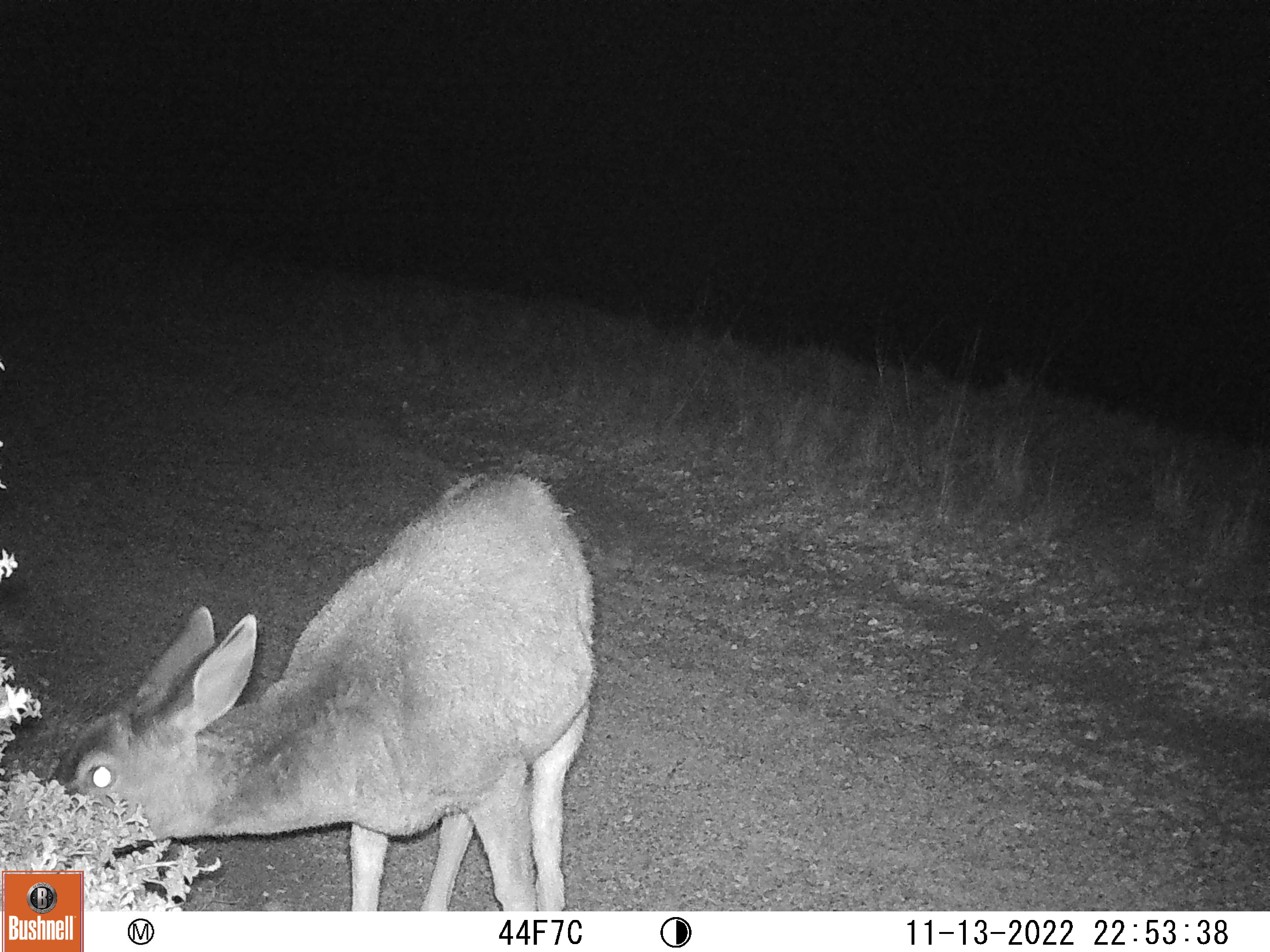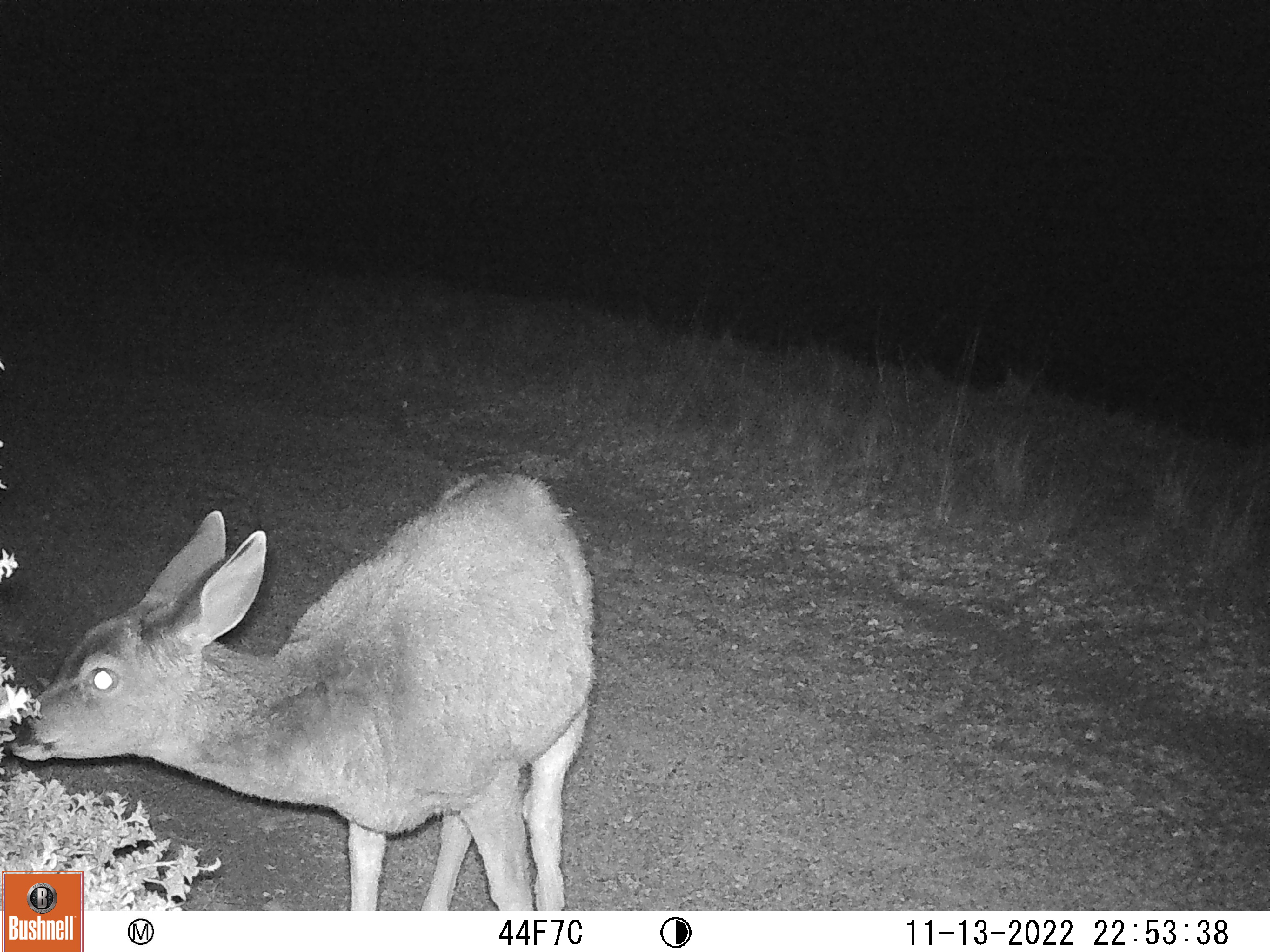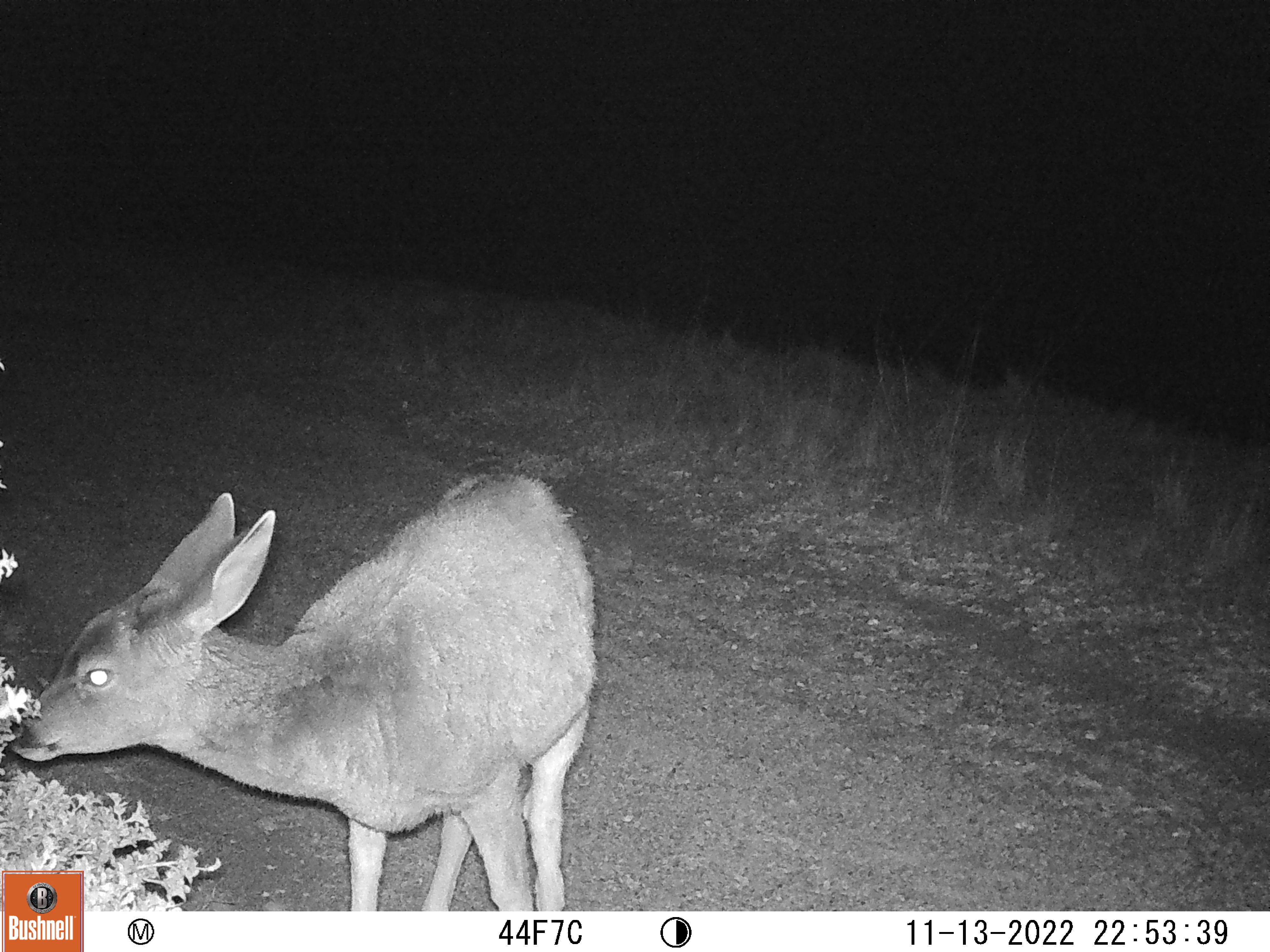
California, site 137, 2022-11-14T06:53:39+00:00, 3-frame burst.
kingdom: Animalia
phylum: Chordata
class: Mammalia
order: Artiodactyla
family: Cervidae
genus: Odocoileus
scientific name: Odocoileus hemionus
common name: mule deer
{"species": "mule deer (Odocoileus hemionus)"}